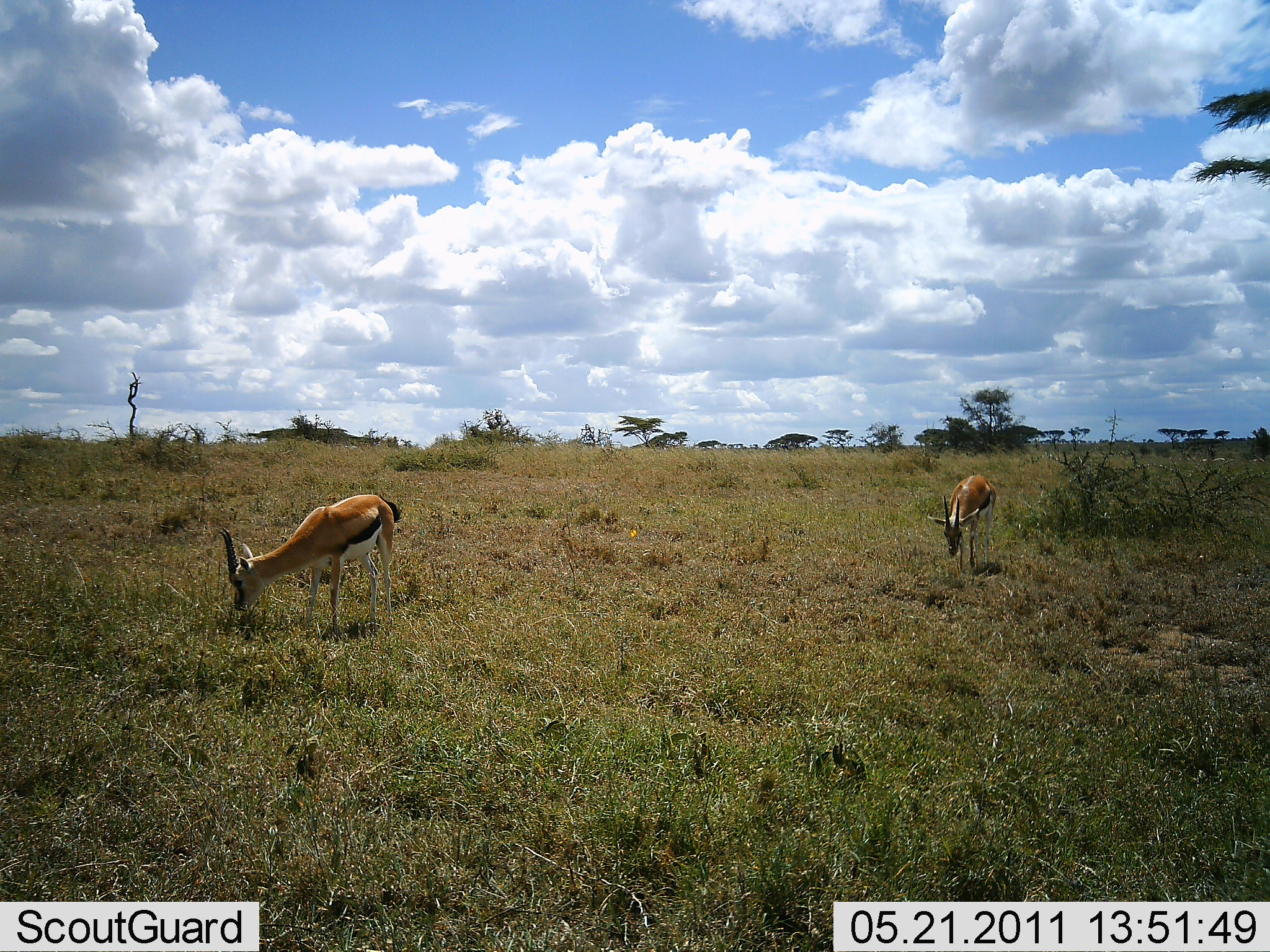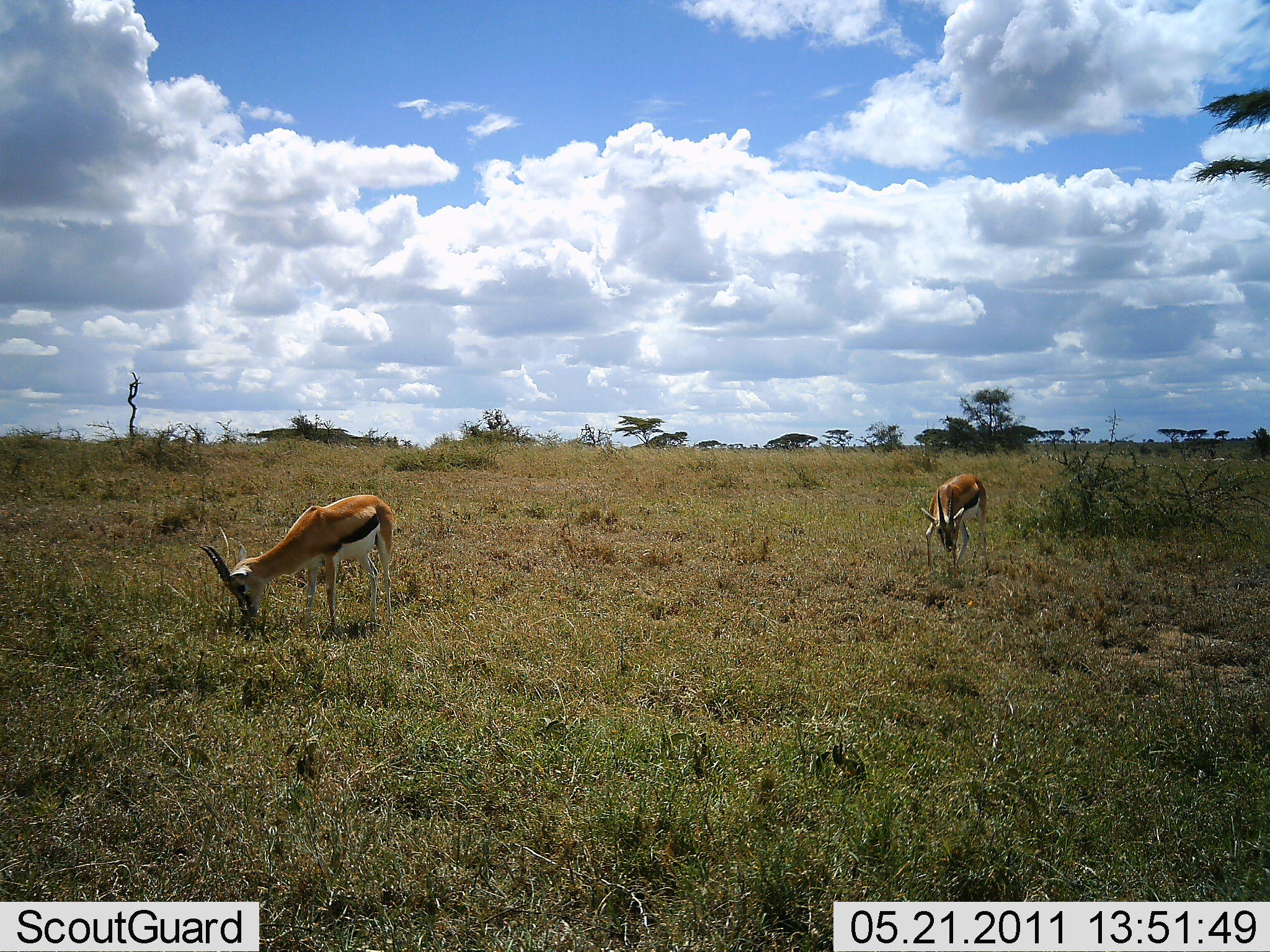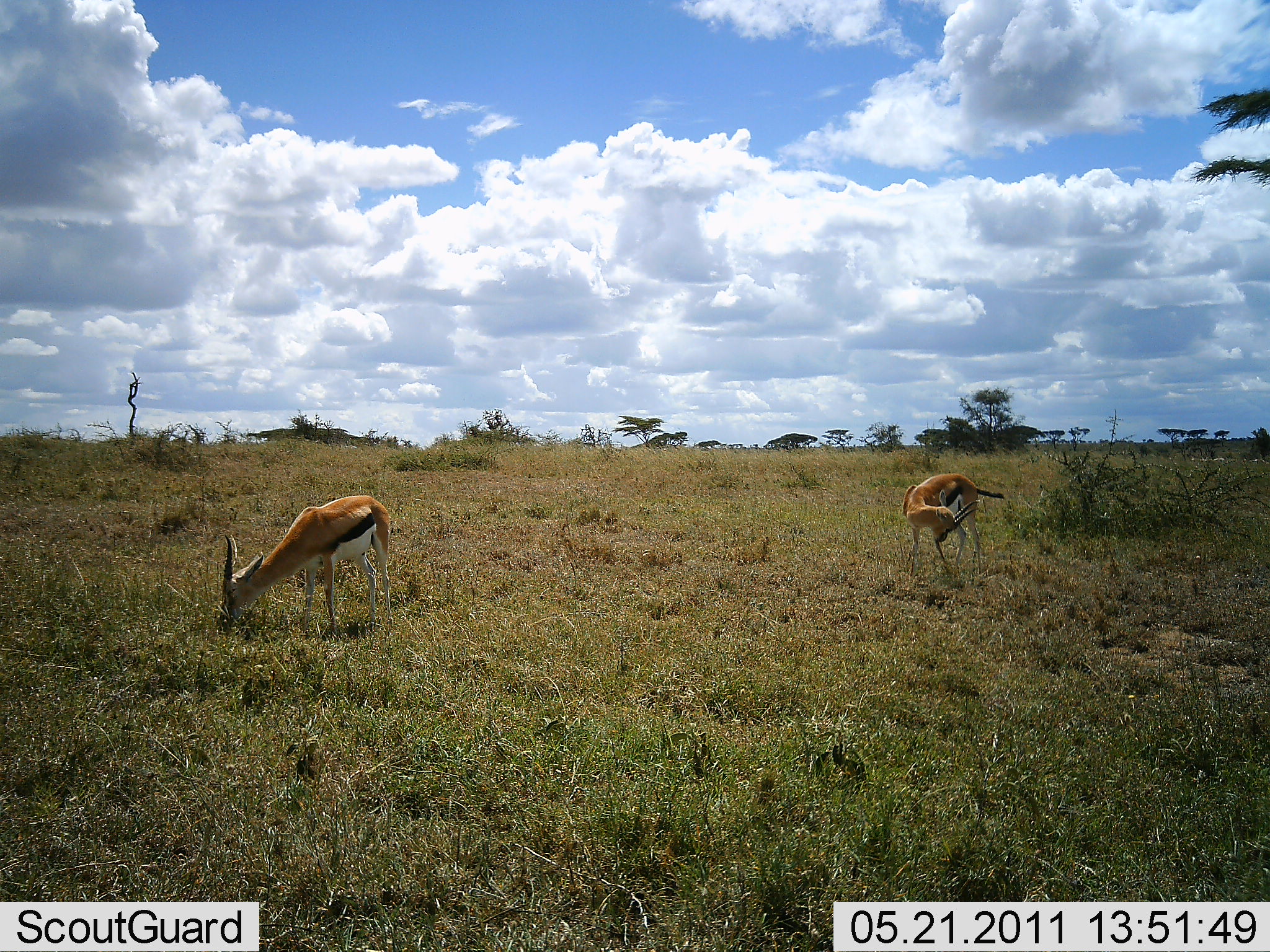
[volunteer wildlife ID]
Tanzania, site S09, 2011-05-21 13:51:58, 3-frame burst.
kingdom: Animalia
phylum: Chordata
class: Mammalia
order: Artiodactyla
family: Bovidae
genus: Eudorcas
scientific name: Eudorcas thomsonii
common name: thomson's gazelle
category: gazellethomsons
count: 2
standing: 25%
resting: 0%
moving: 8%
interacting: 0%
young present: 0%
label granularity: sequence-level